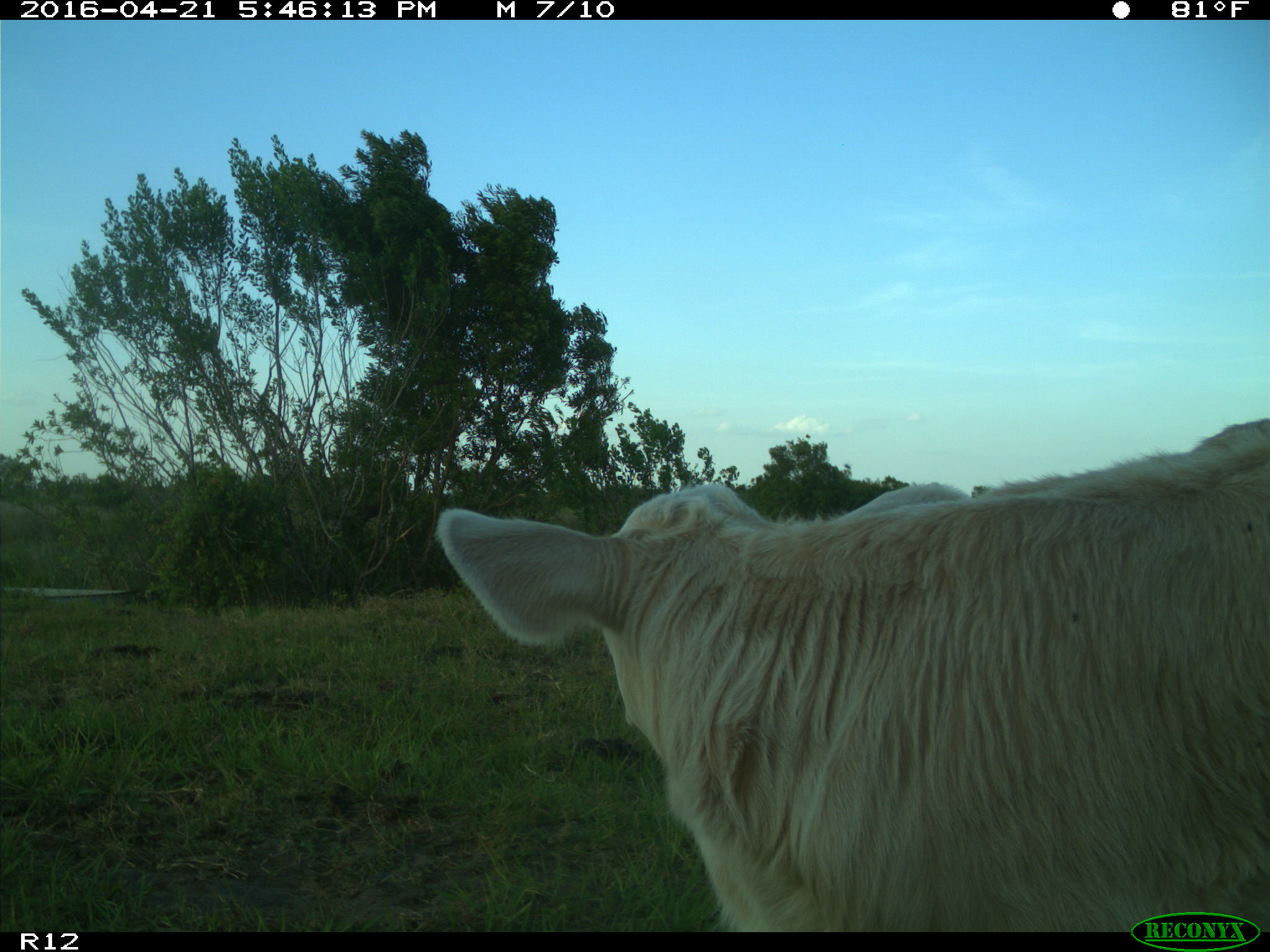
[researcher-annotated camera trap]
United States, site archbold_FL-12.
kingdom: Animalia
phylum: Chordata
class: Mammalia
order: Artiodactyla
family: Bovidae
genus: Bos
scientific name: Bos taurus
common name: domestic cow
Bos taurus (domestic cow).